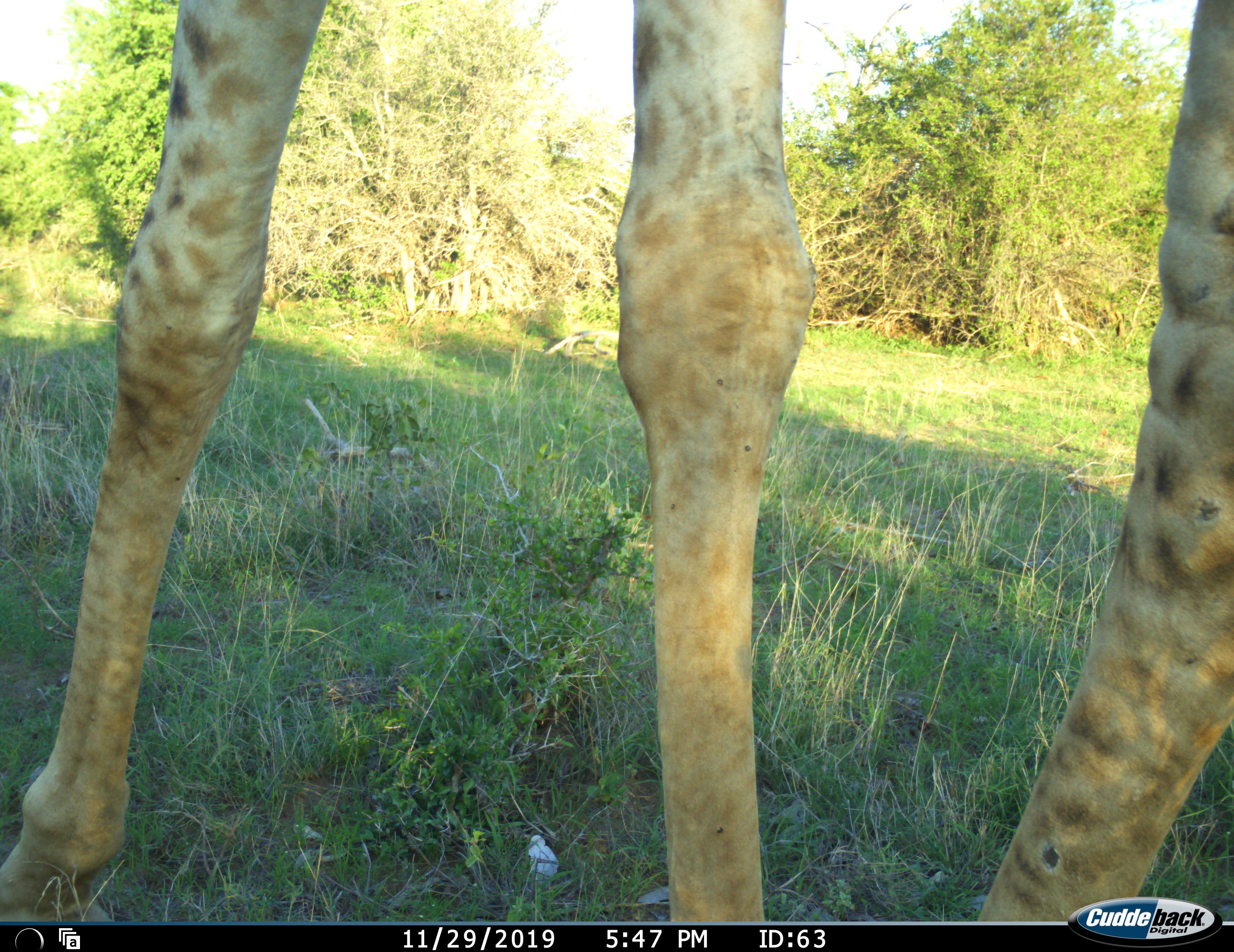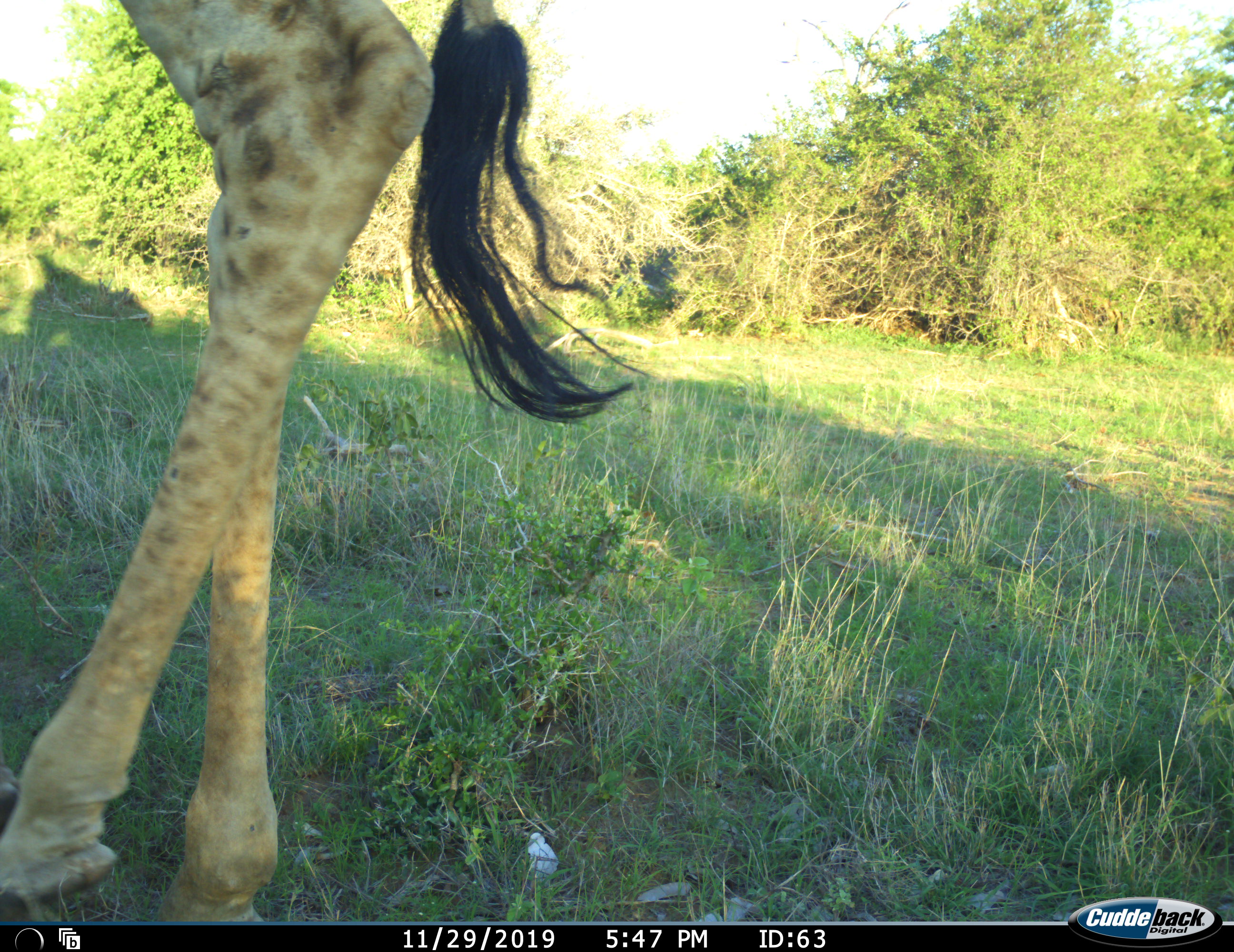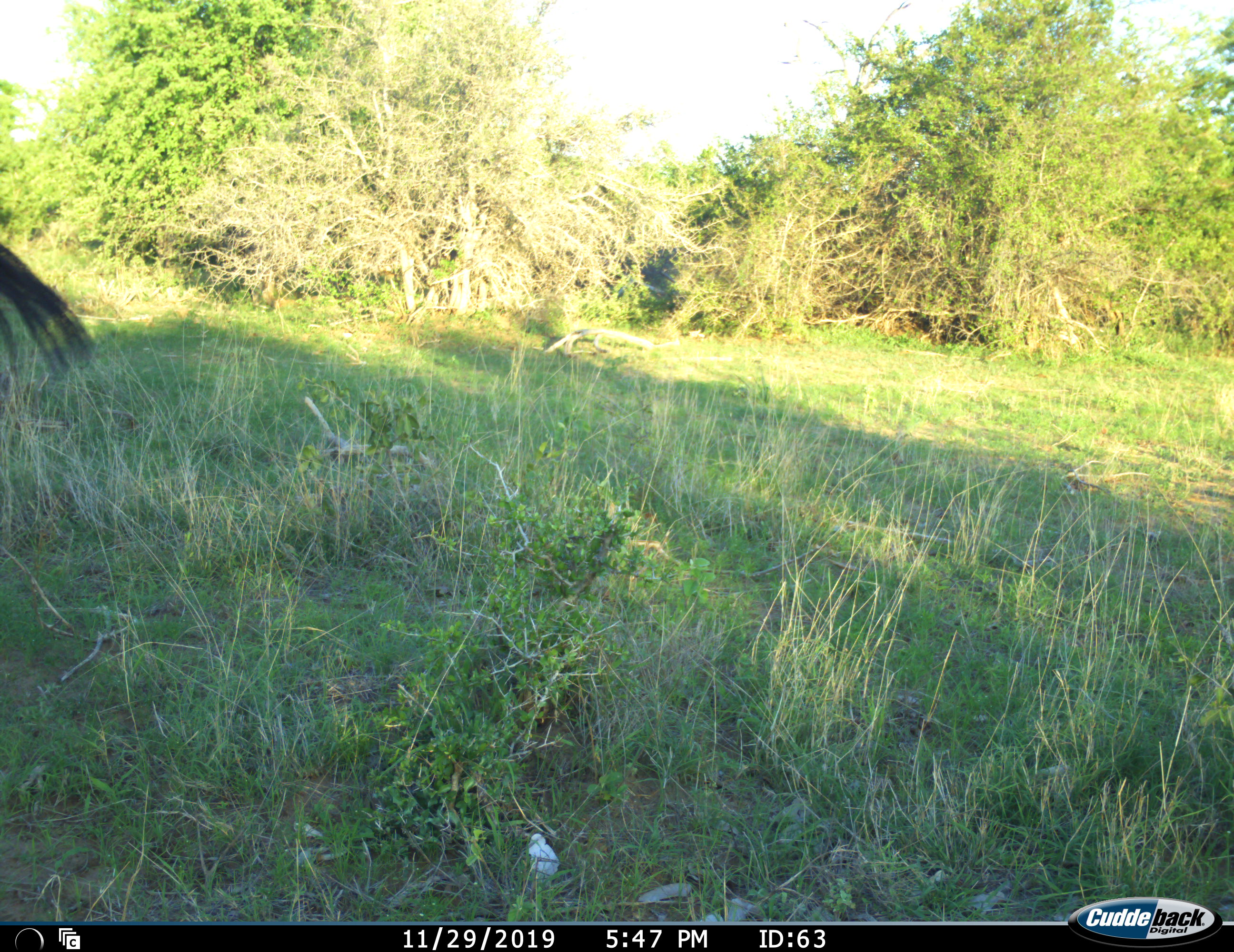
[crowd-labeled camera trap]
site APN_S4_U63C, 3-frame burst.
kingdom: Animalia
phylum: Chordata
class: Mammalia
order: Artiodactyla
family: Giraffidae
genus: Giraffa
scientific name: Giraffa camelopardalis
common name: giraffe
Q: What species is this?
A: Giraffe (Giraffa camelopardalis).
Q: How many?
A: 1.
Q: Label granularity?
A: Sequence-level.